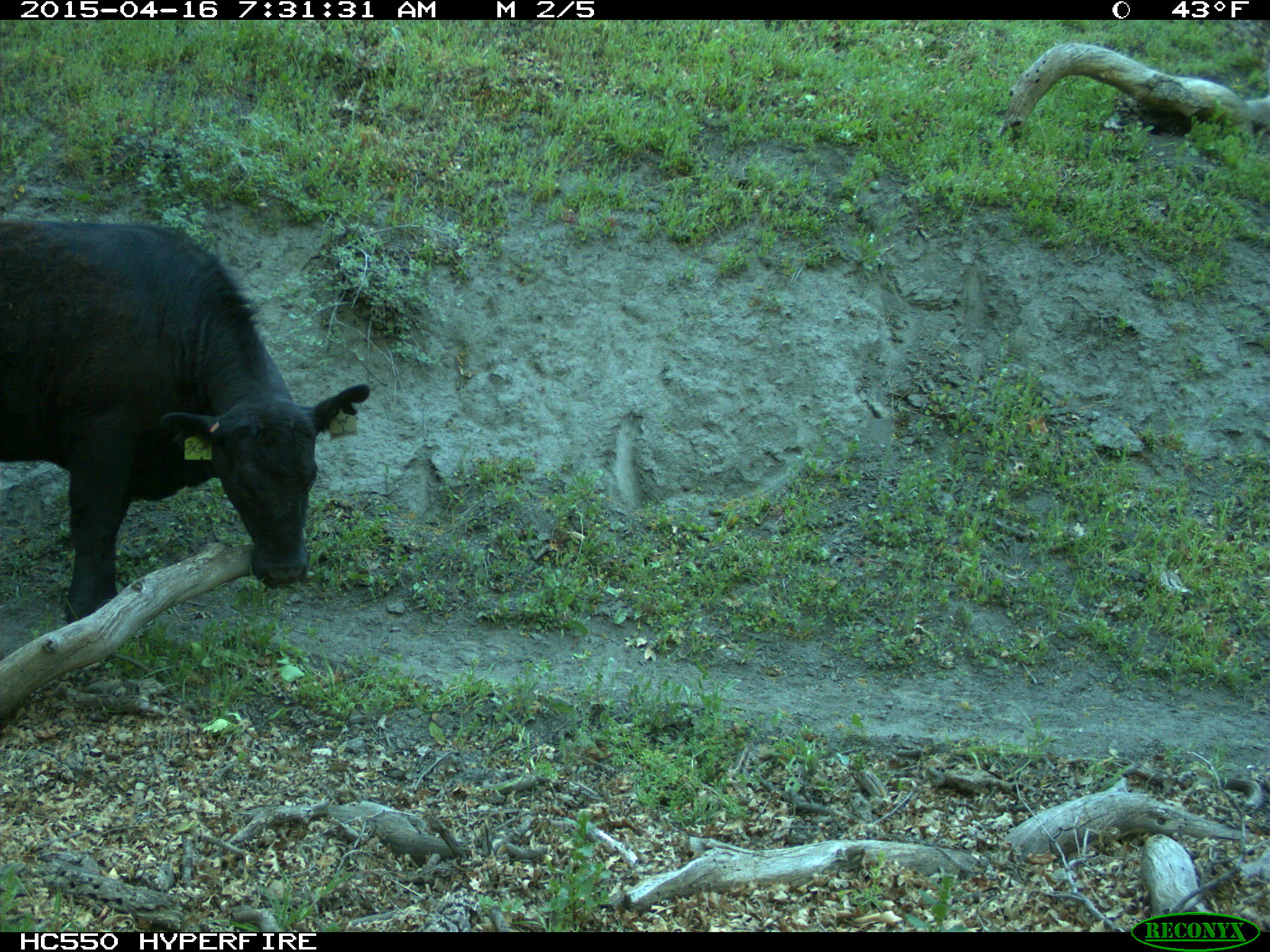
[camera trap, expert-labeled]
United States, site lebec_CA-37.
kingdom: Animalia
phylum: Chordata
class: Mammalia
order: Artiodactyla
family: Bovidae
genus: Bos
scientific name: Bos taurus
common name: domestic cow